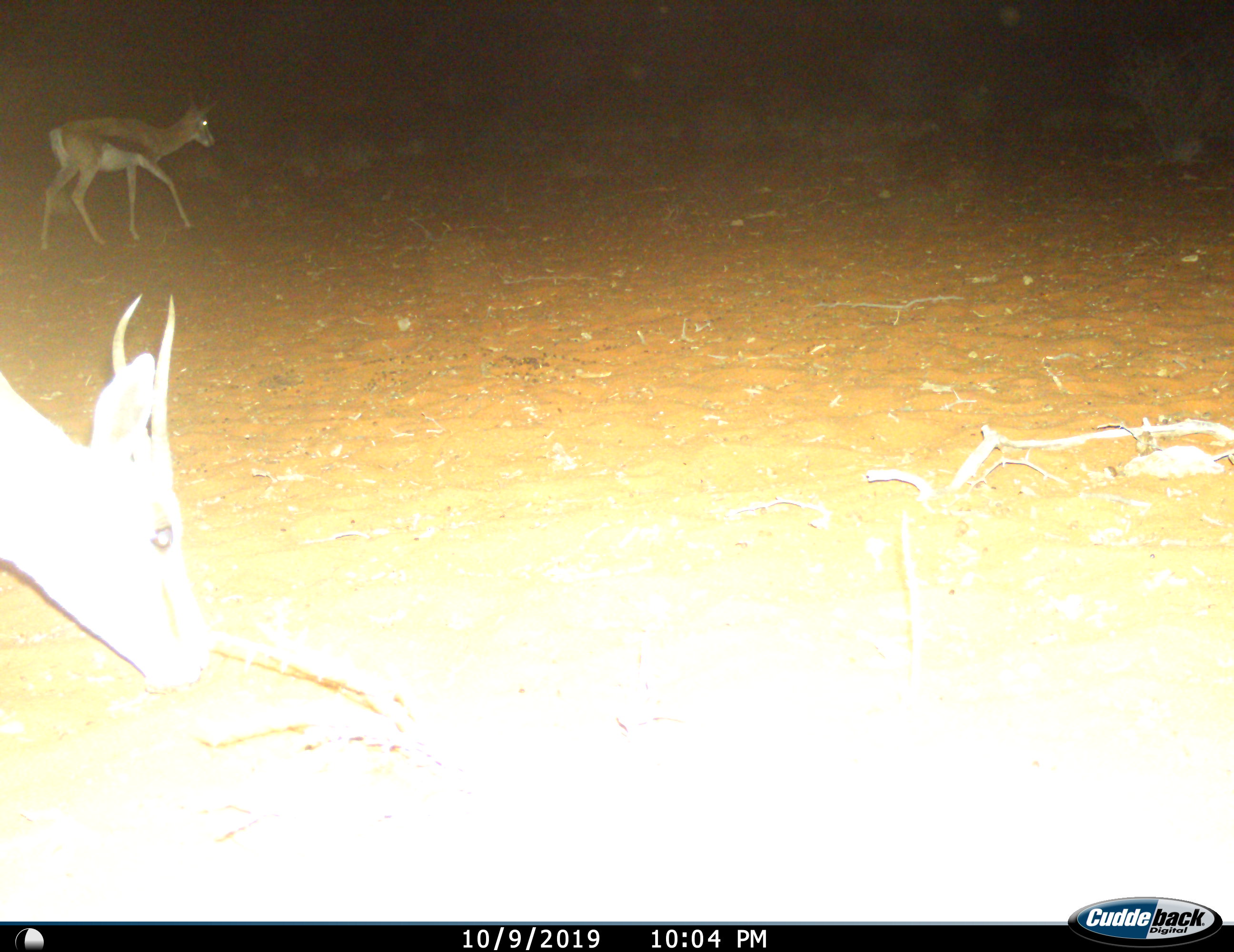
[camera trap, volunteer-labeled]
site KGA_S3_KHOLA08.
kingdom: Animalia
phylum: Chordata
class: Mammalia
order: Artiodactyla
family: Bovidae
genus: Antidorcas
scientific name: Antidorcas marsupialis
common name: springbok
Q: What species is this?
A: Springbok (Antidorcas marsupialis).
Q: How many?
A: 2.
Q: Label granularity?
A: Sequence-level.